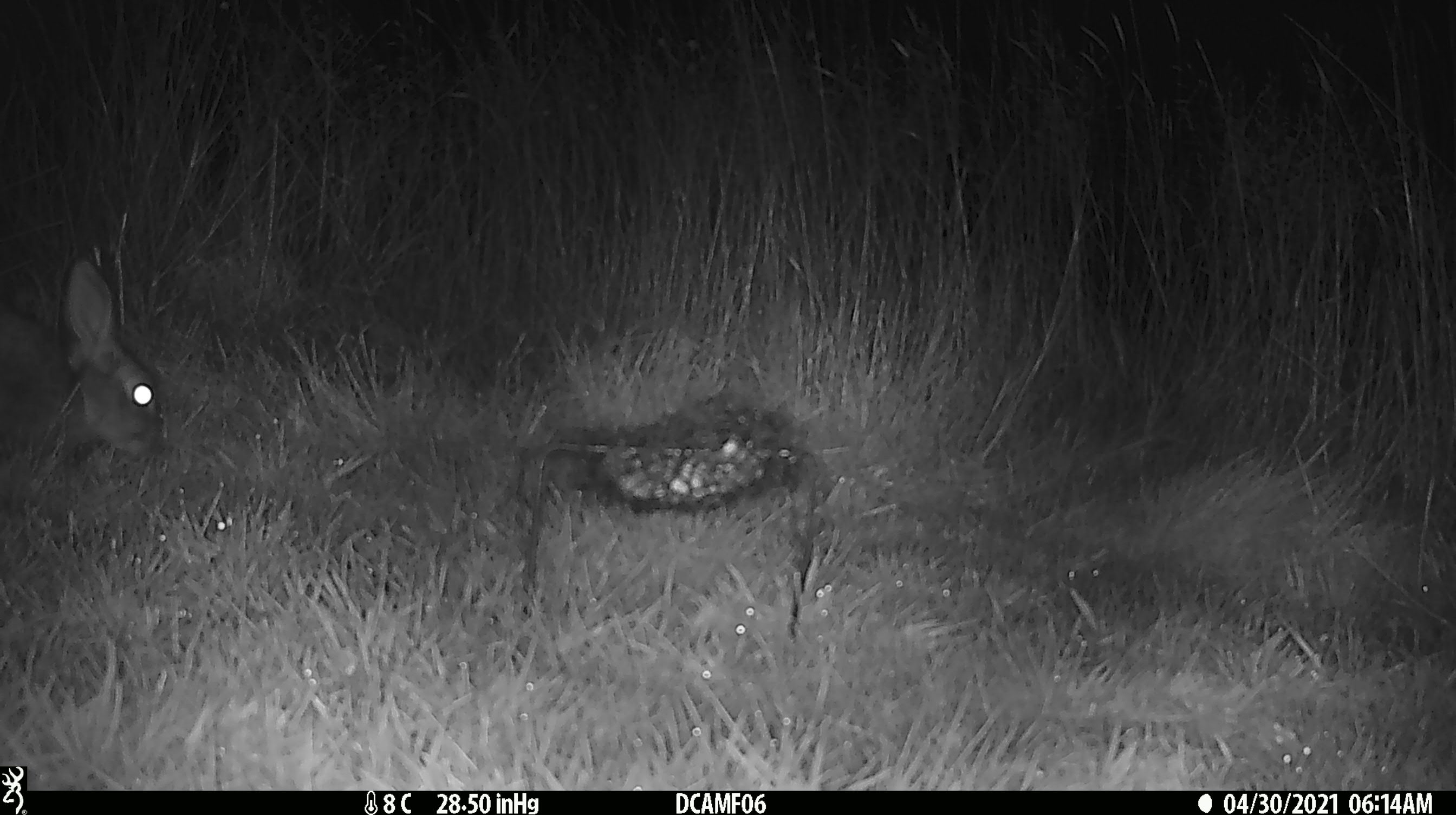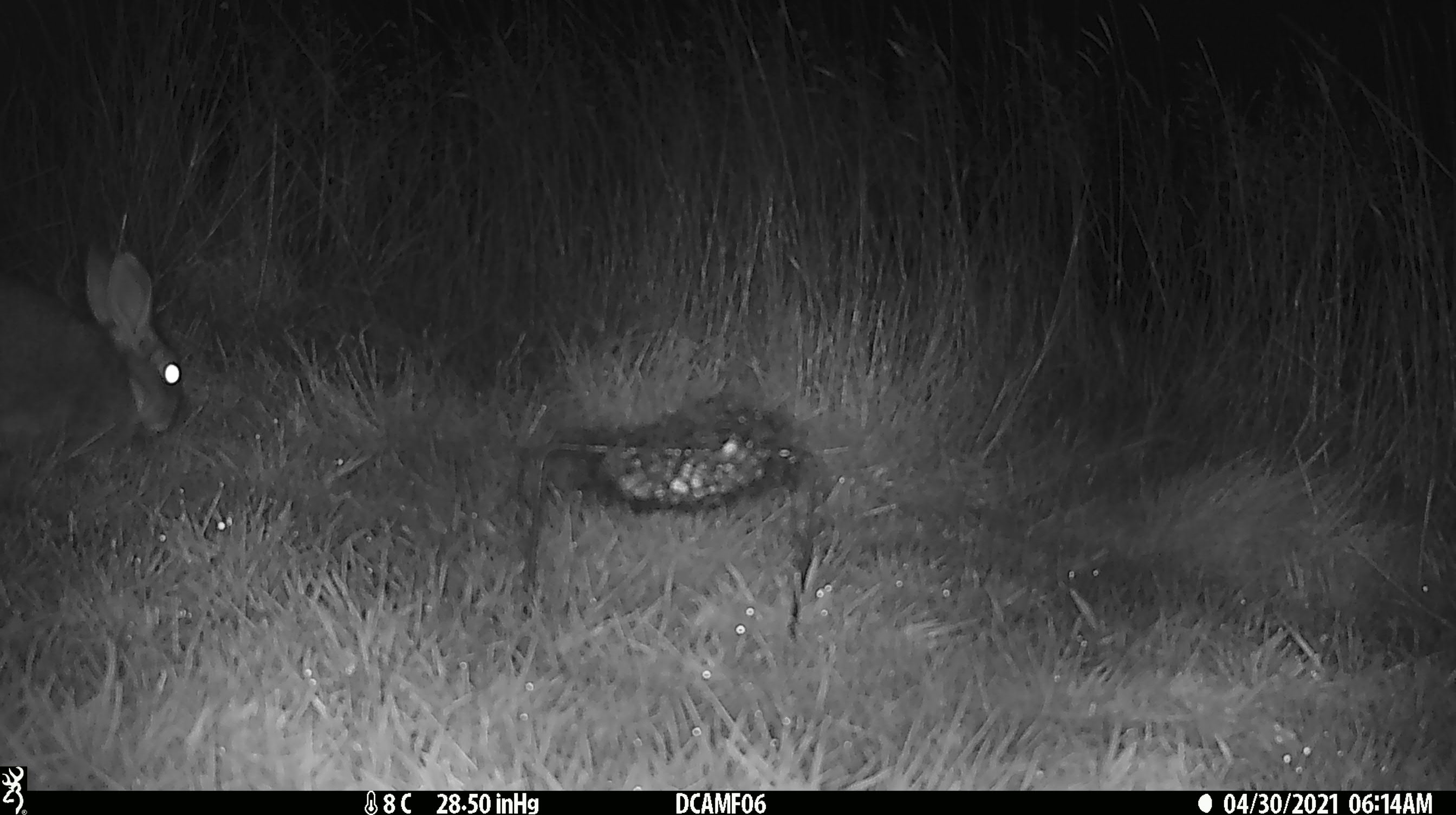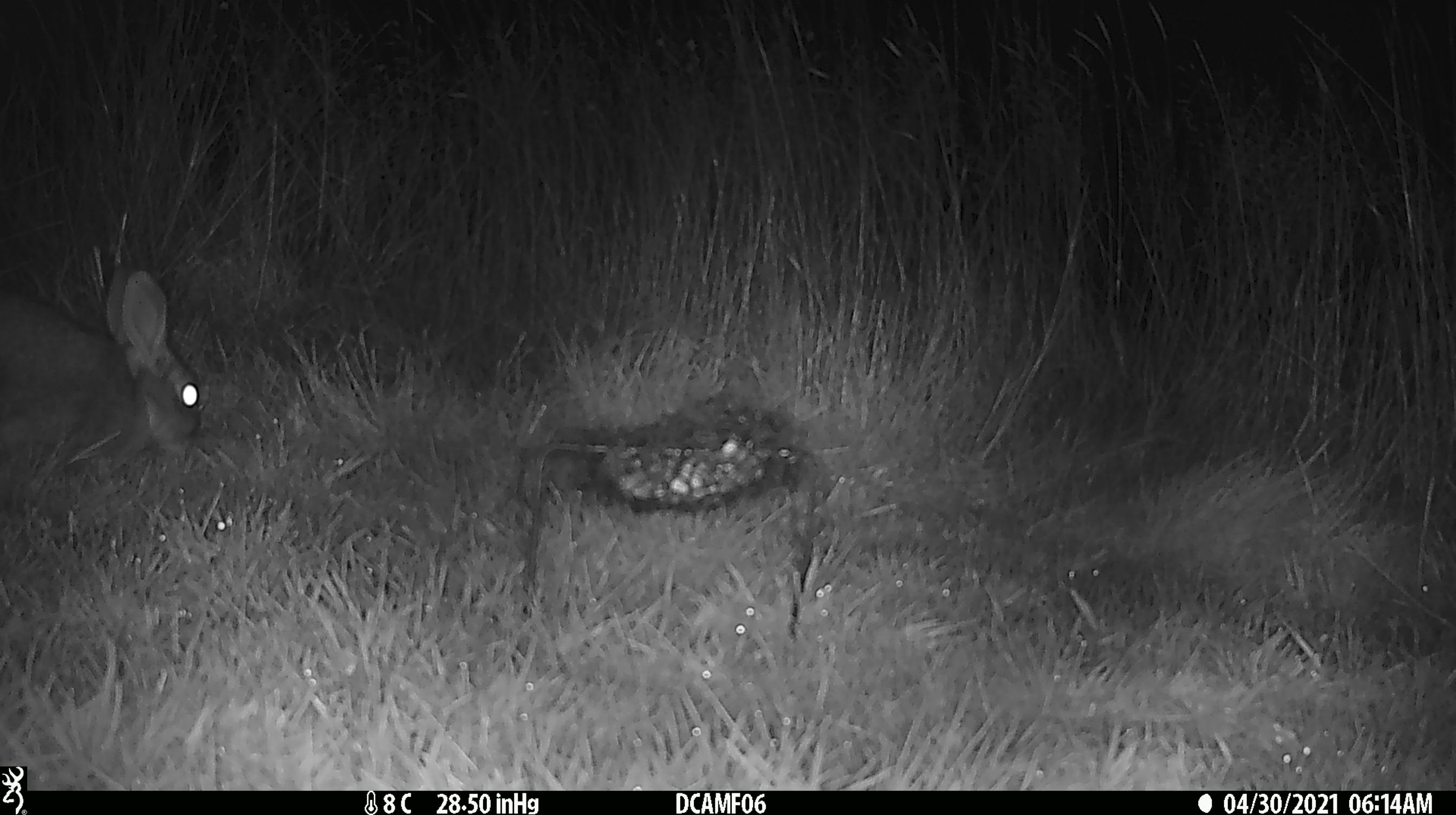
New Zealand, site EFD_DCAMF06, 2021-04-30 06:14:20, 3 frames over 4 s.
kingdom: Animalia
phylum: Chordata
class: Mammalia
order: Lagomorpha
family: Leporidae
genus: Oryctolagus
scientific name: Oryctolagus cuniculus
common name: european rabbit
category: rabbit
Rabbit (european rabbit) (Oryctolagus cuniculus).